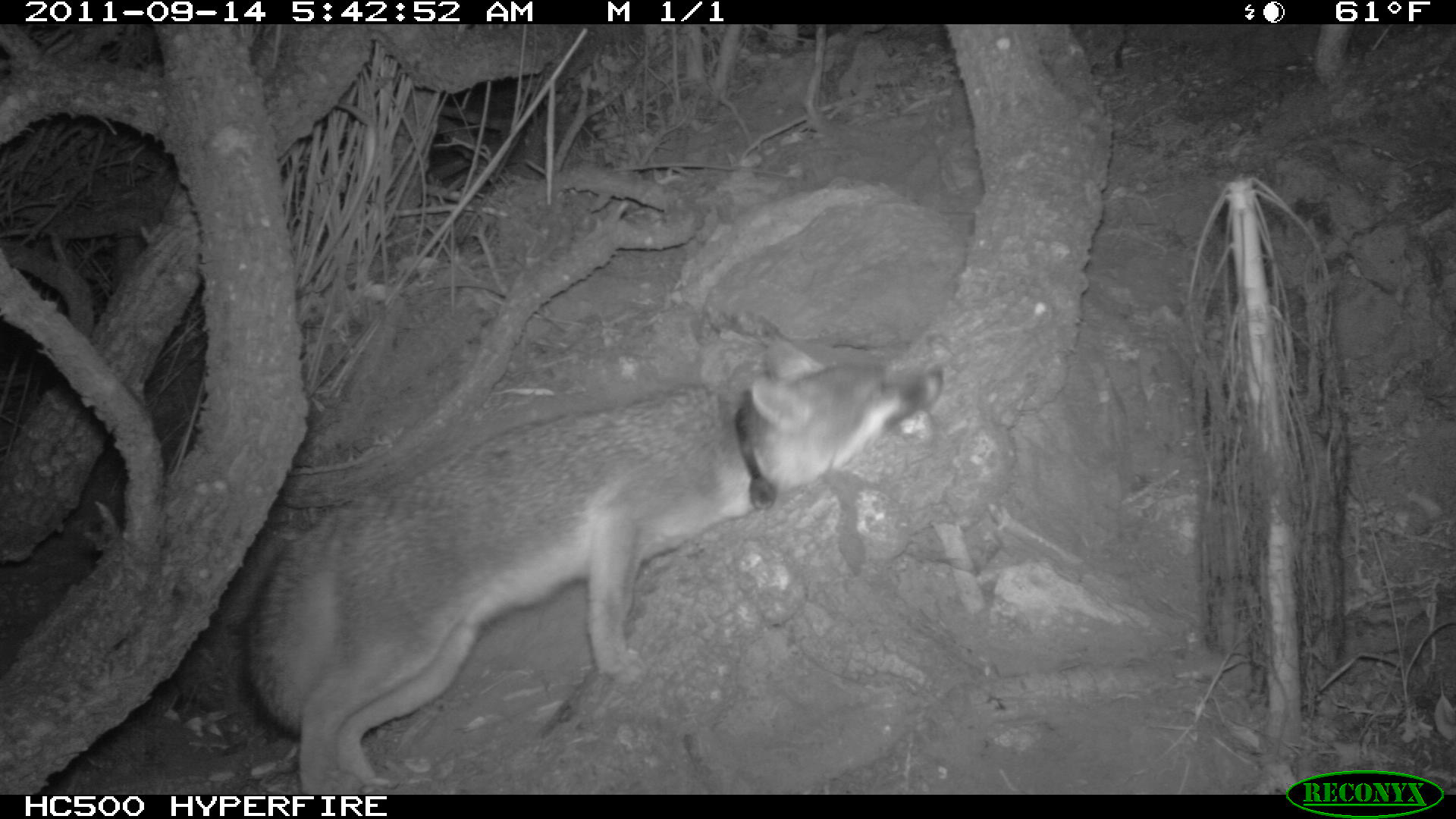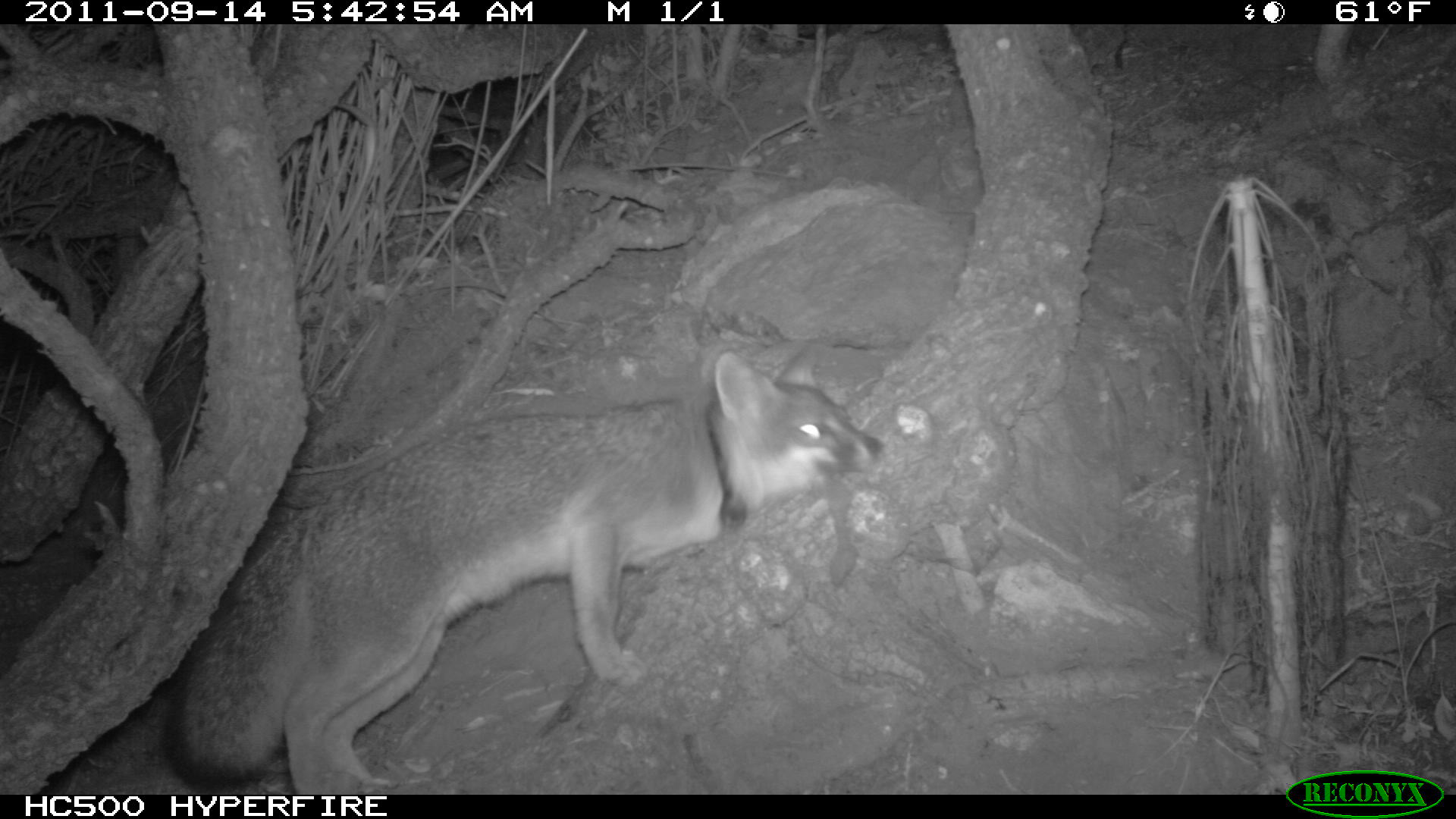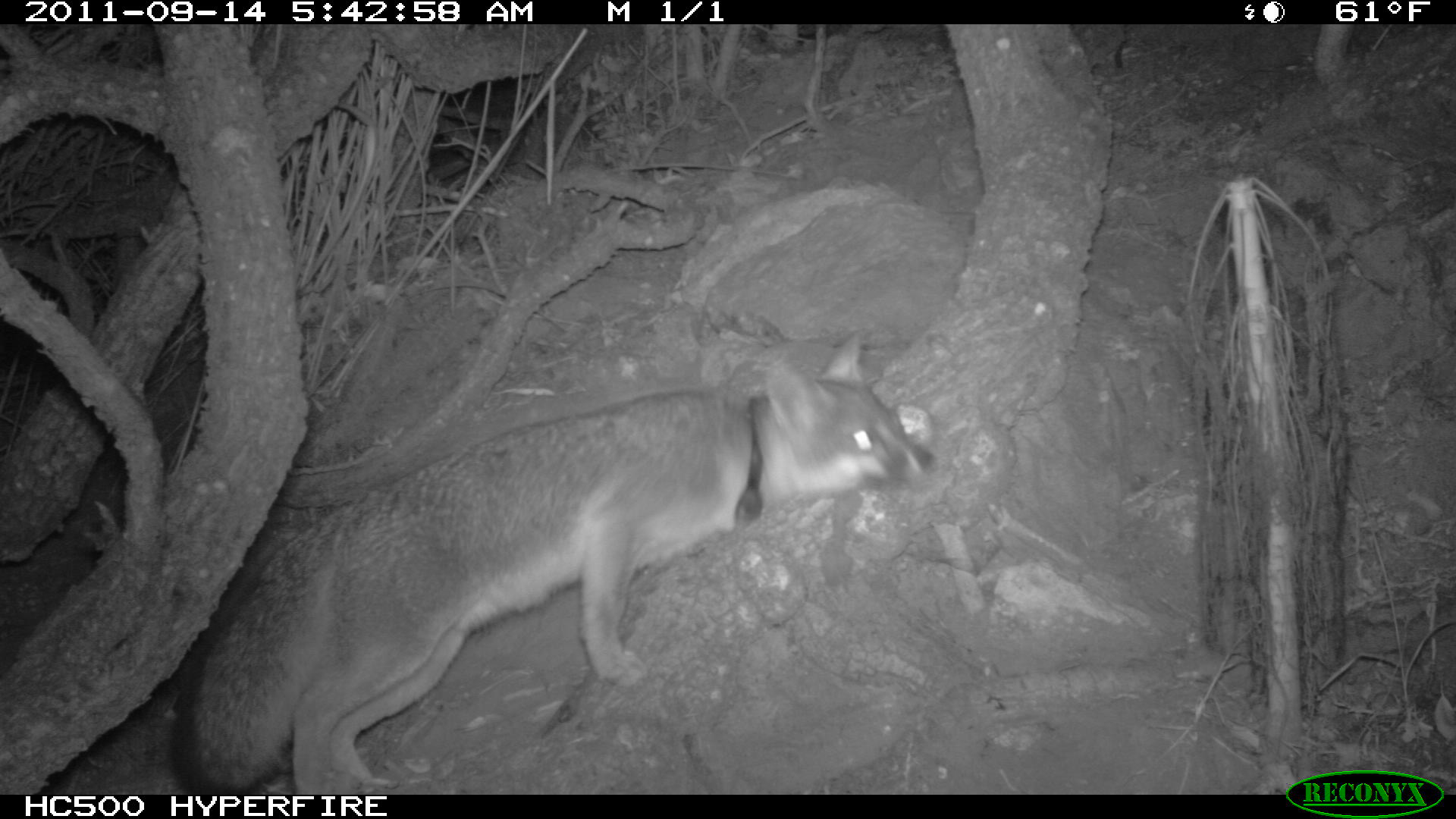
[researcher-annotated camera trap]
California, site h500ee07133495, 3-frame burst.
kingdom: Animalia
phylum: Chordata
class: Mammalia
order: Carnivora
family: Canidae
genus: Urocyon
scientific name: Urocyon littoralis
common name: island fox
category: fox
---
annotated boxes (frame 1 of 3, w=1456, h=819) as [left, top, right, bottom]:
fox: [242, 308, 944, 794]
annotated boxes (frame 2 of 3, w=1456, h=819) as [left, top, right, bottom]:
fox: [181, 342, 886, 793]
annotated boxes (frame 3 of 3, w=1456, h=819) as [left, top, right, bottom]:
fox: [169, 334, 935, 795]